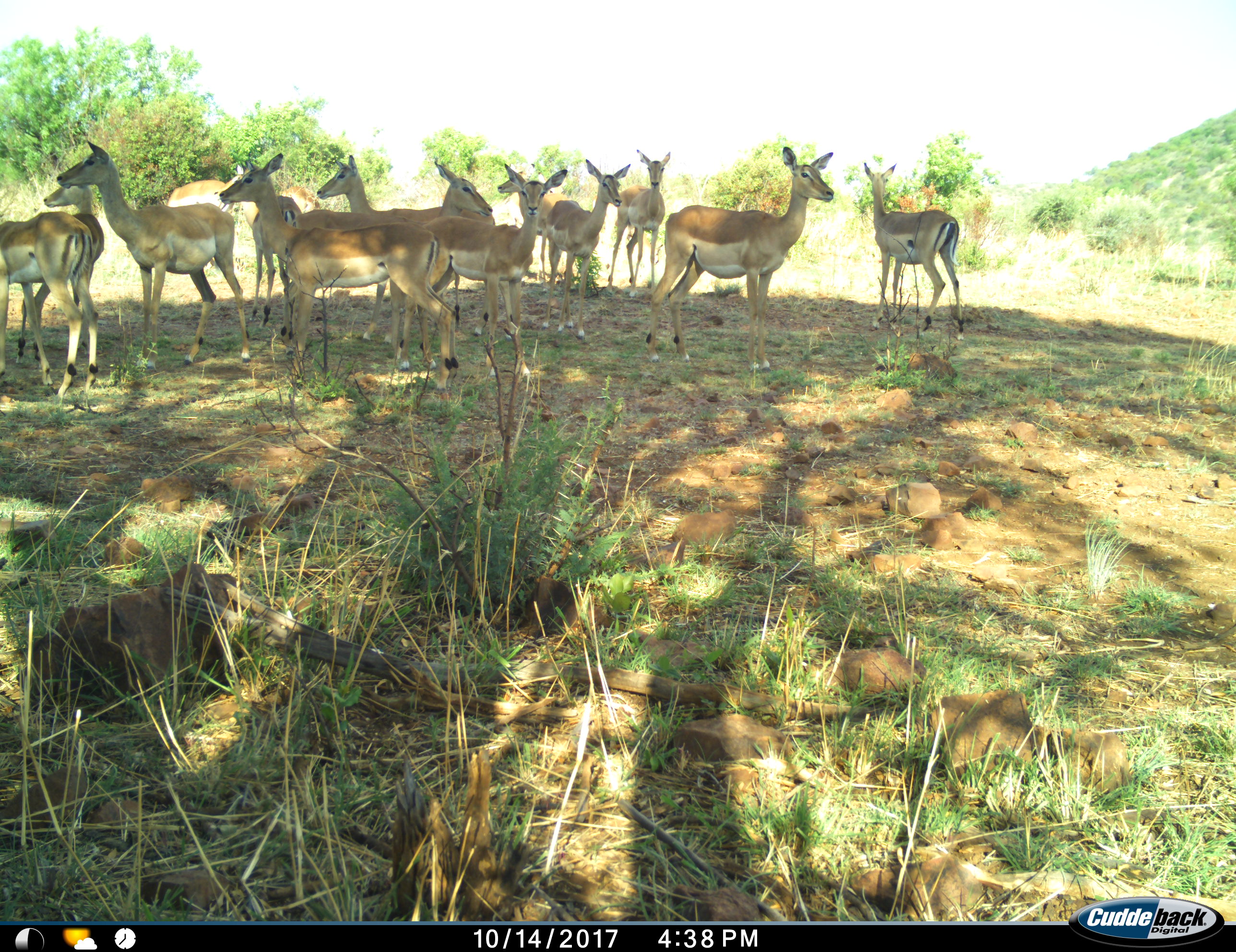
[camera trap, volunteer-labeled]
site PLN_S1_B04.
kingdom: Animalia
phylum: Chordata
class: Mammalia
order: Artiodactyla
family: Bovidae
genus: Aepyceros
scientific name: Aepyceros melampus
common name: impala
Impala (Aepyceros melampus), count 11-50. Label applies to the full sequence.